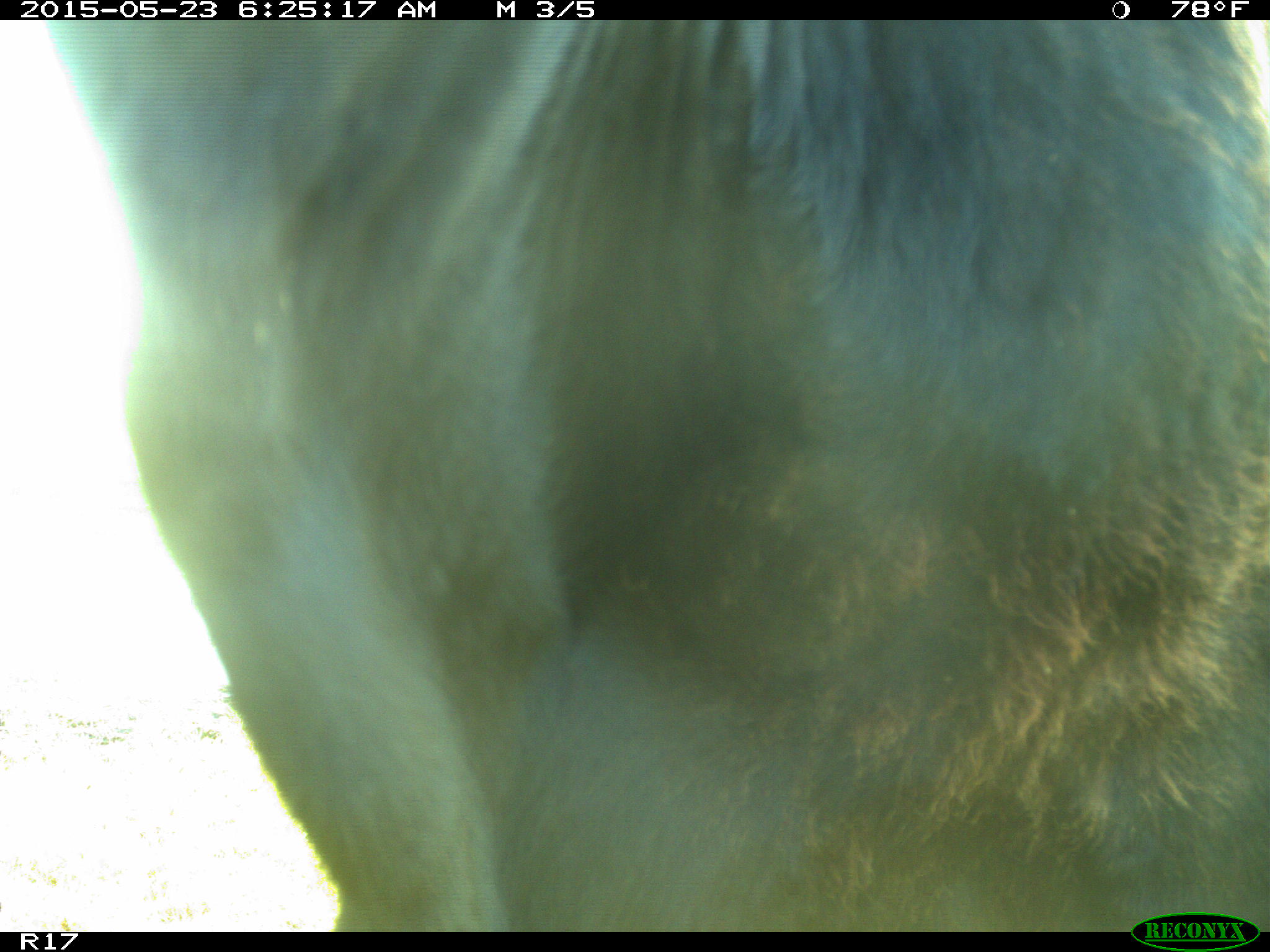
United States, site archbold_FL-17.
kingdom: Animalia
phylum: Chordata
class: Mammalia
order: Artiodactyla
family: Bovidae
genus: Bos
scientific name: Bos taurus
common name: domestic cow